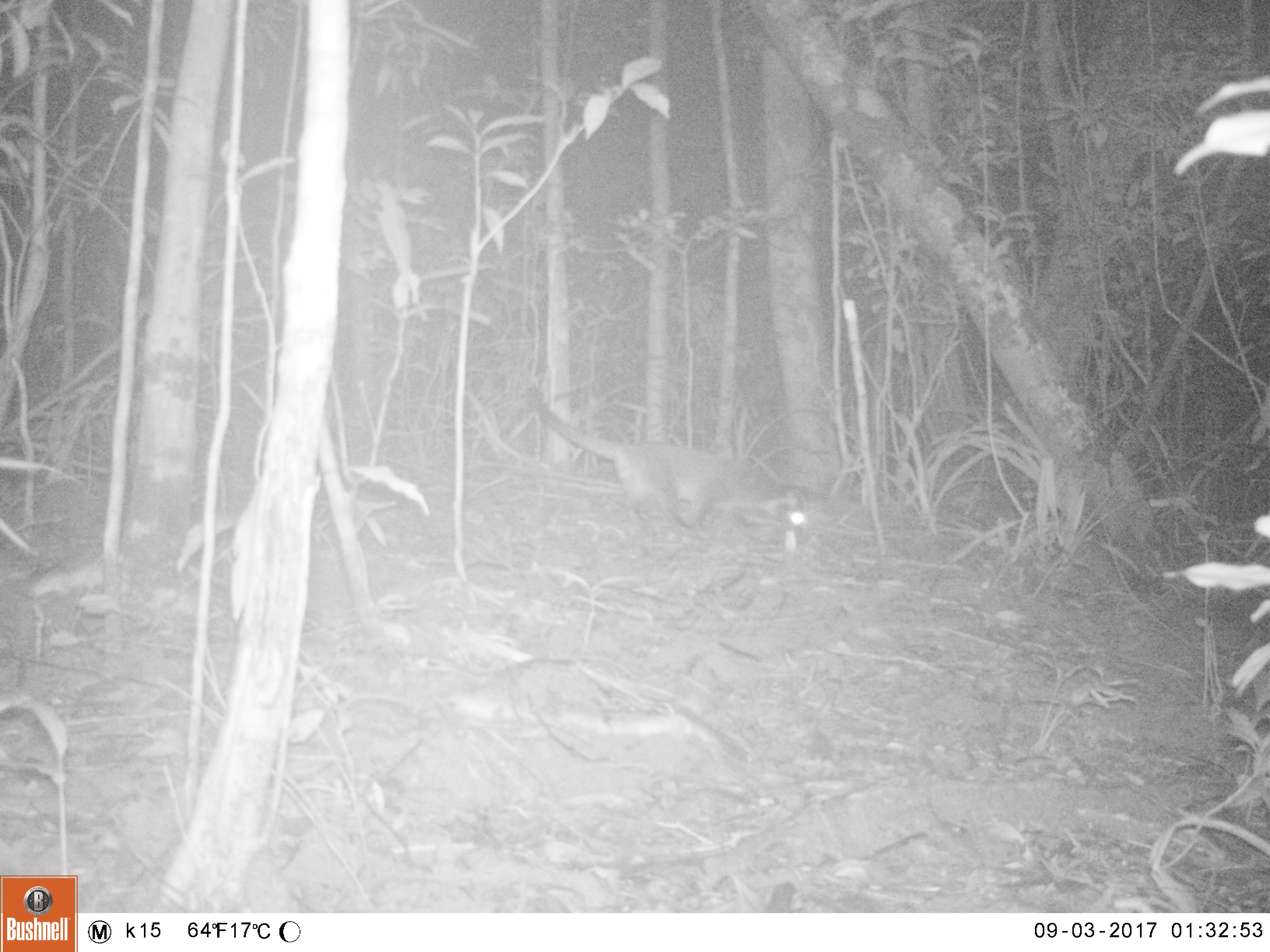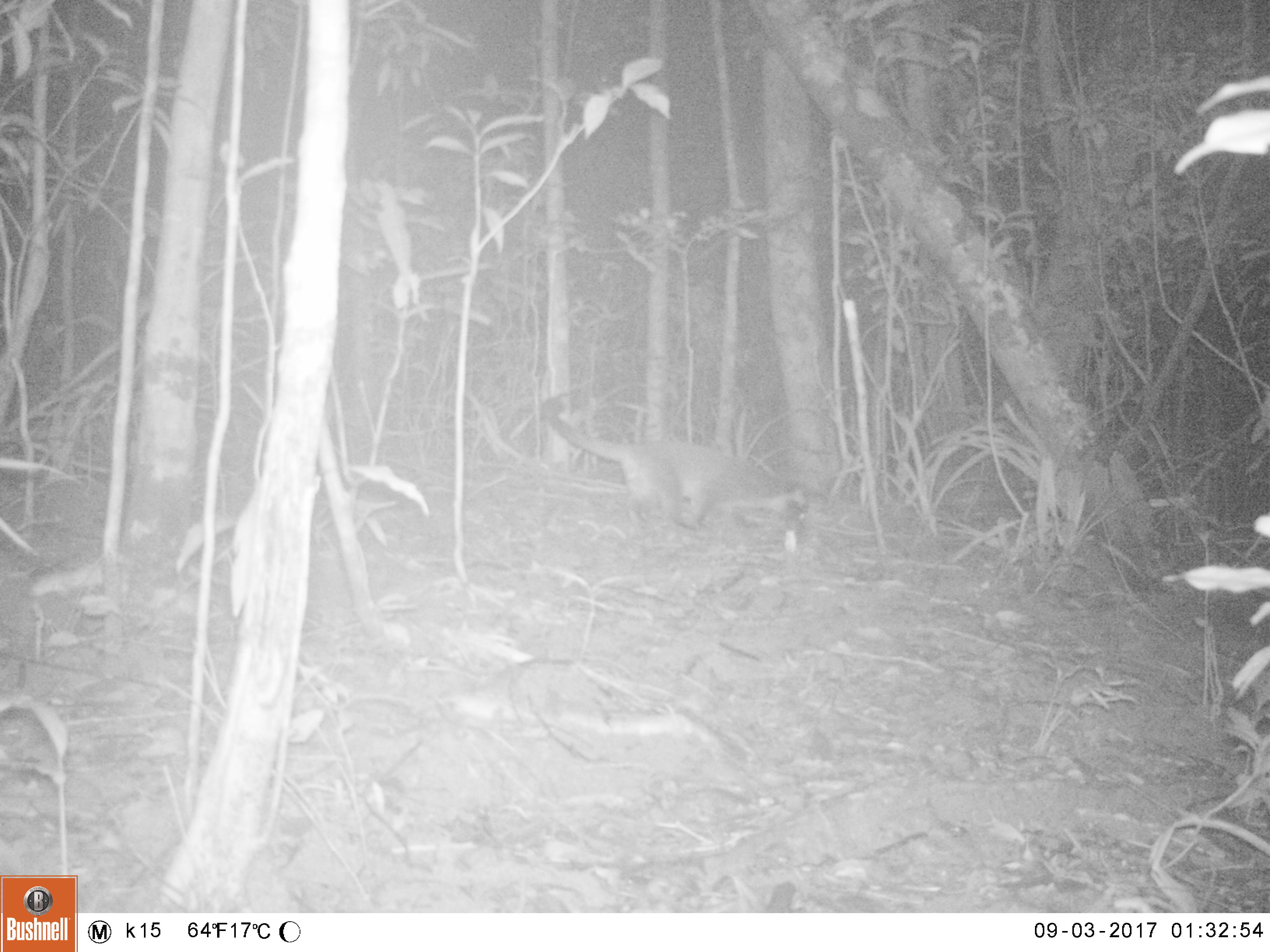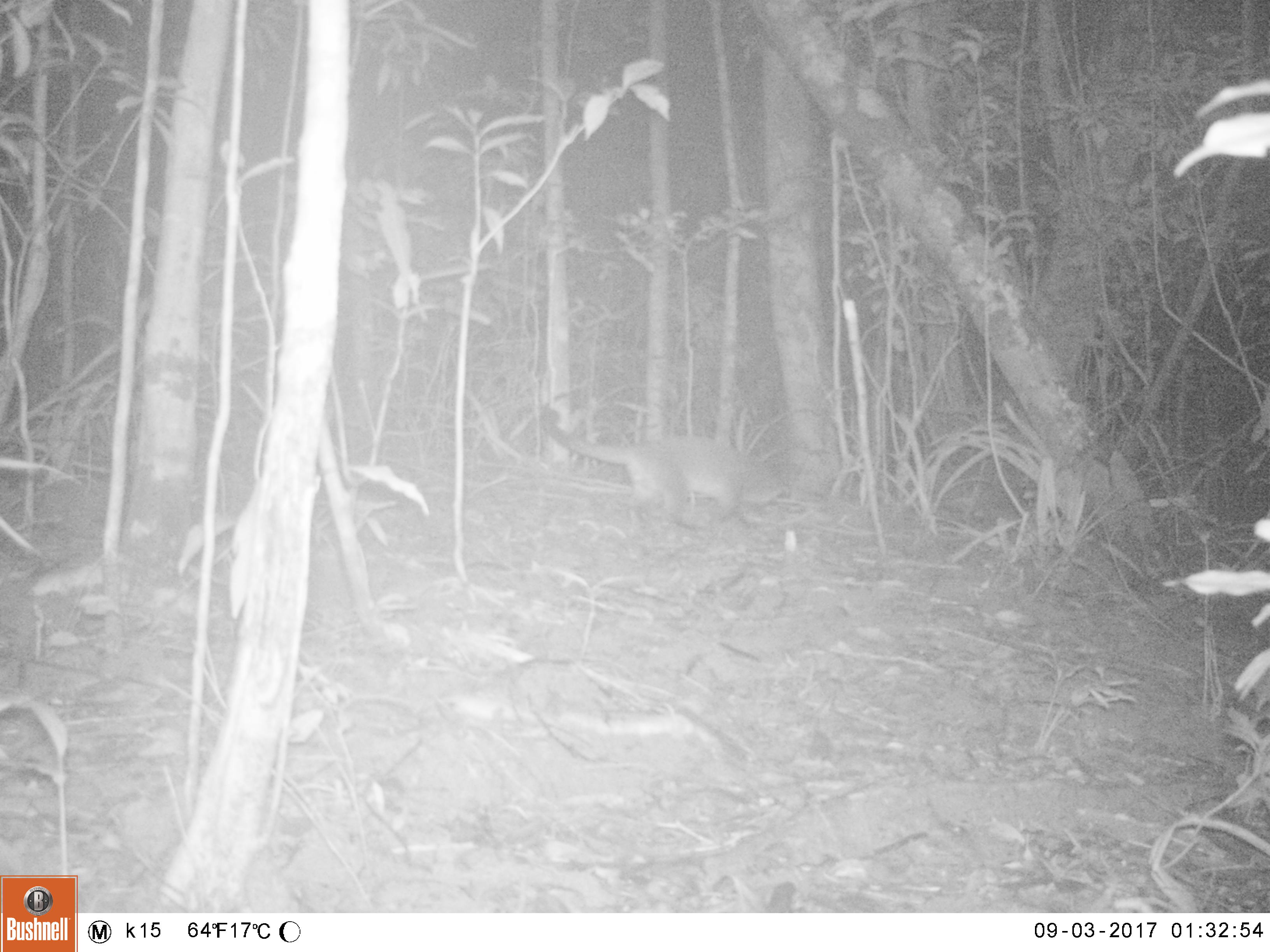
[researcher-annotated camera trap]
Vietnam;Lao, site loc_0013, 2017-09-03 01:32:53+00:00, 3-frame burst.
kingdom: Animalia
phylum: Chordata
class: Mammalia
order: Carnivora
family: Viverridae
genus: Paguma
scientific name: Paguma larvata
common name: masked palm civet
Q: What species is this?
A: Masked palm civet (Paguma larvata).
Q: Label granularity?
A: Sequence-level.